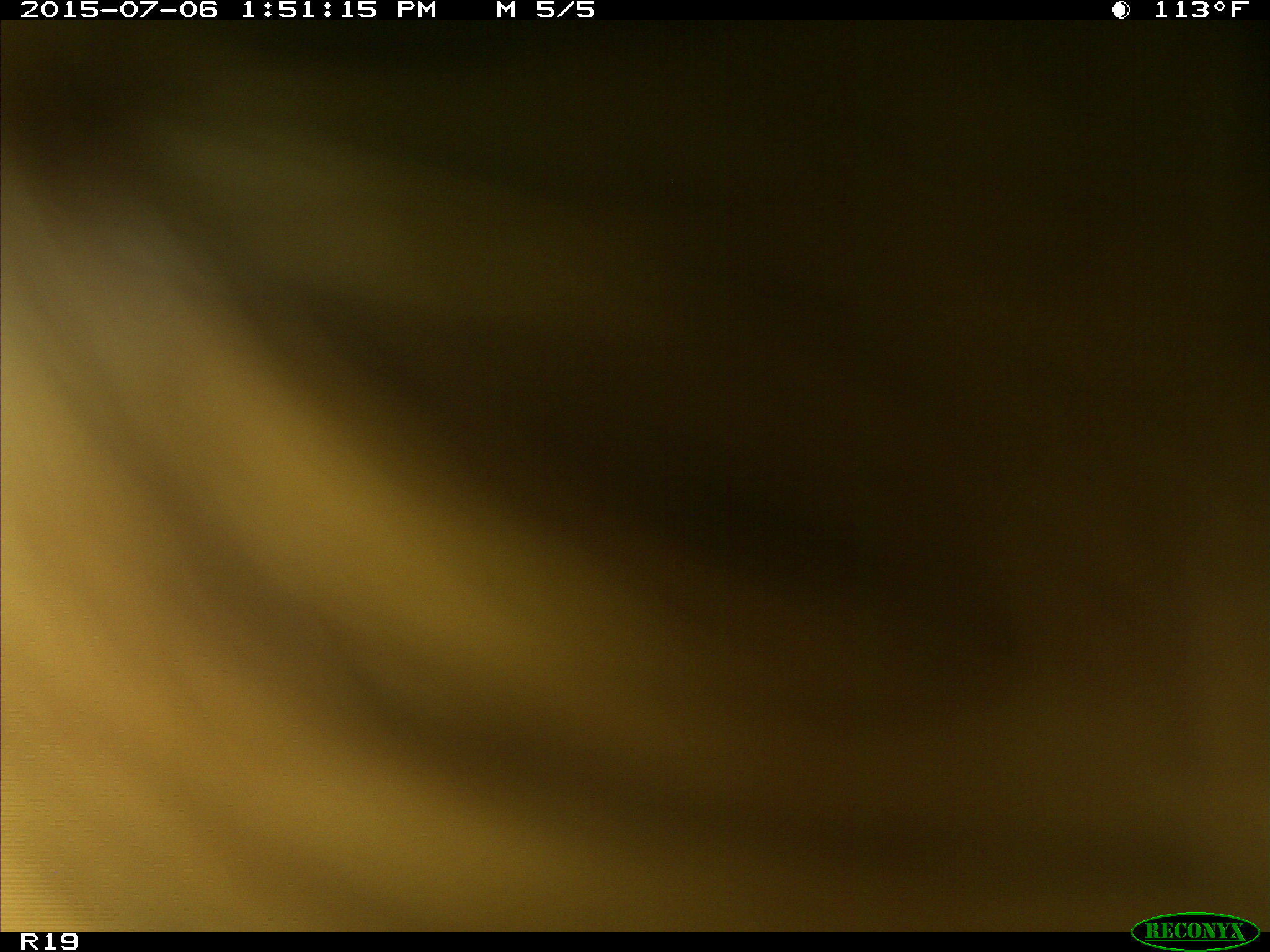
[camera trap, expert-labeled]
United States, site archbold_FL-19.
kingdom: Animalia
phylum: Chordata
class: Mammalia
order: Artiodactyla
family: Bovidae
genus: Bos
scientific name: Bos taurus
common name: domestic cow